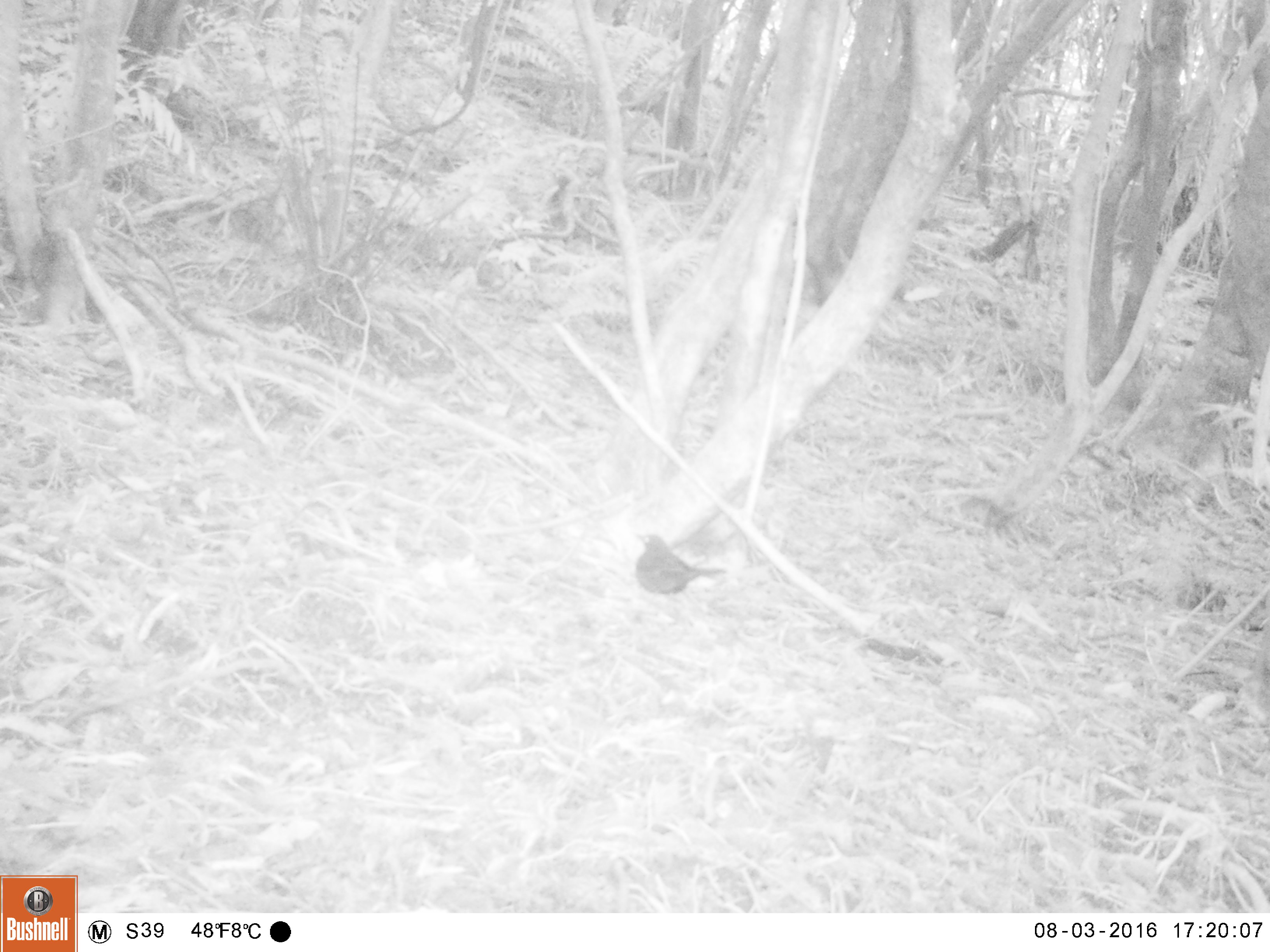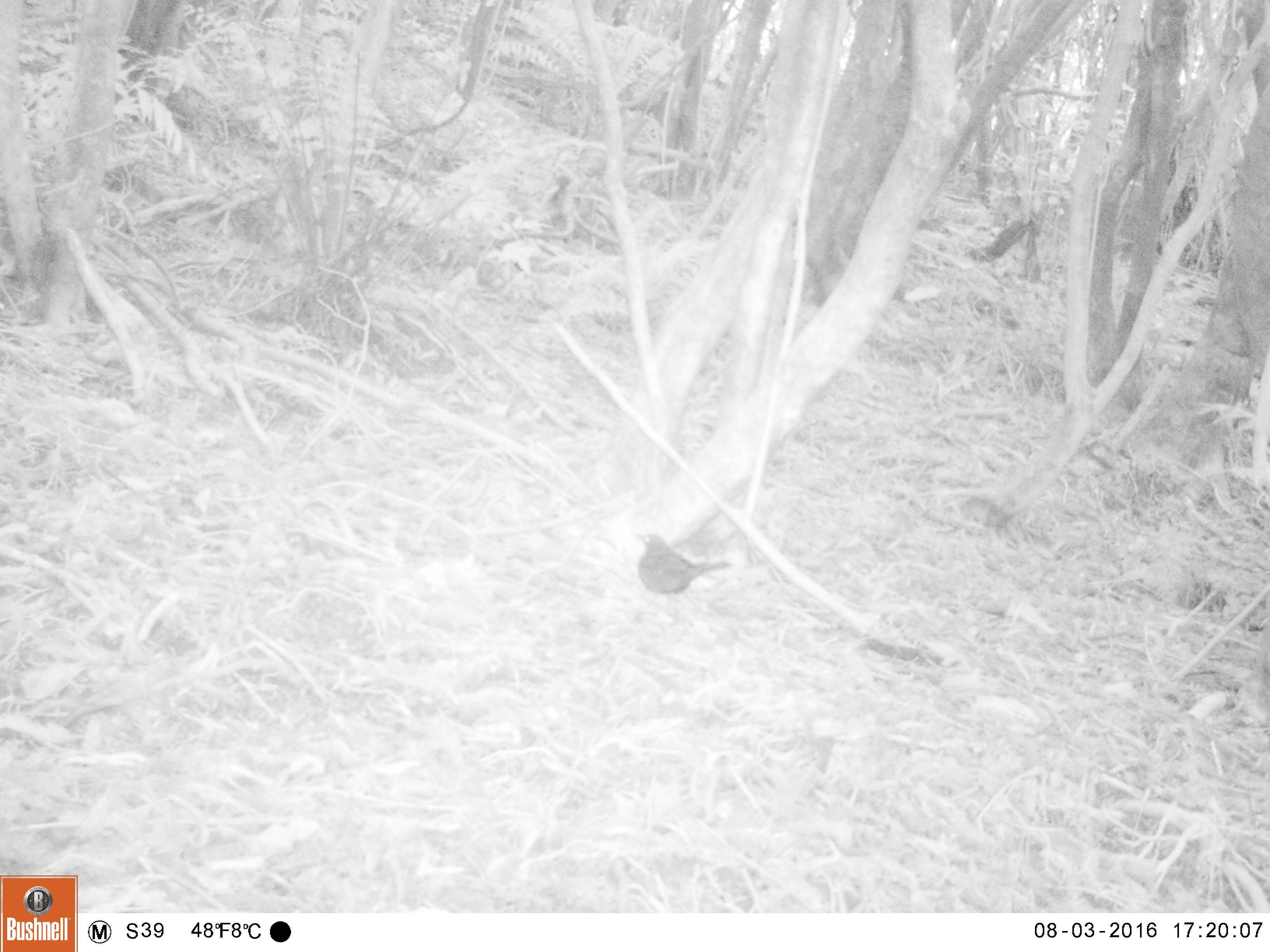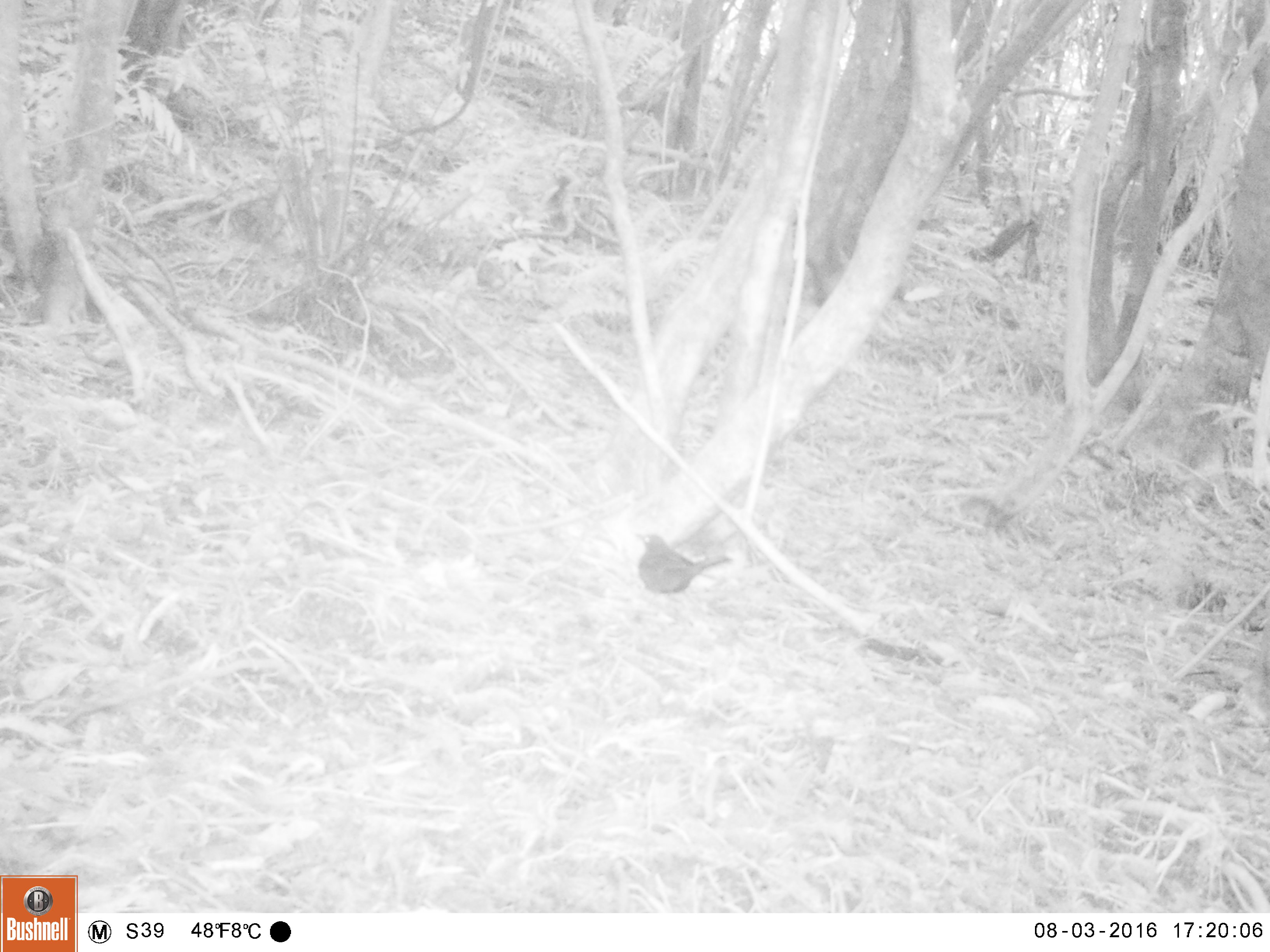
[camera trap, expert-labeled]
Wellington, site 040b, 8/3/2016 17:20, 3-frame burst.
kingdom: Animalia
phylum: Chordata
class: Aves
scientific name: Aves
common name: bird